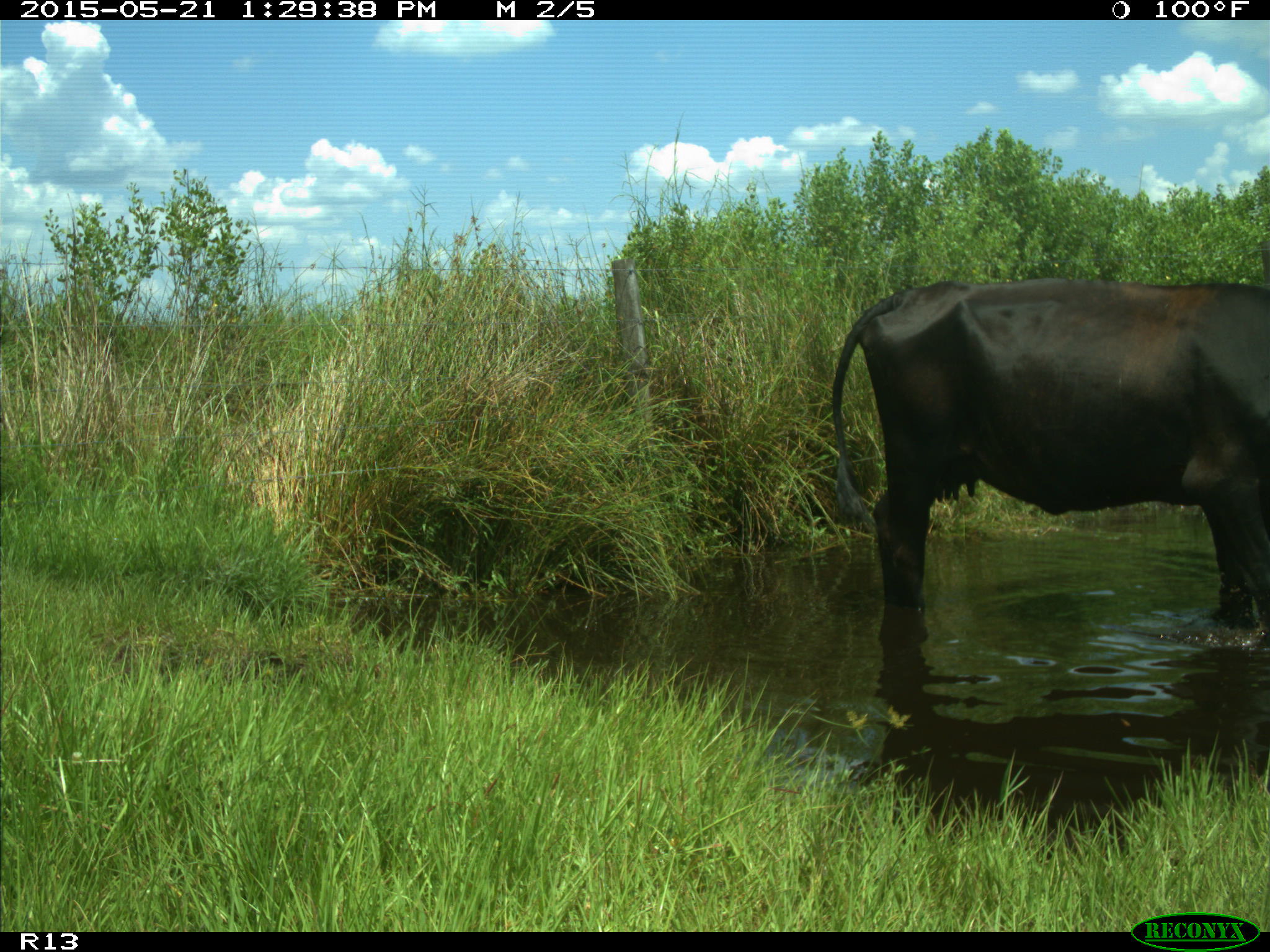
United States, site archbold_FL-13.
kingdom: Animalia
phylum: Chordata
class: Mammalia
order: Artiodactyla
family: Bovidae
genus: Bos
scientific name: Bos taurus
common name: domestic cow